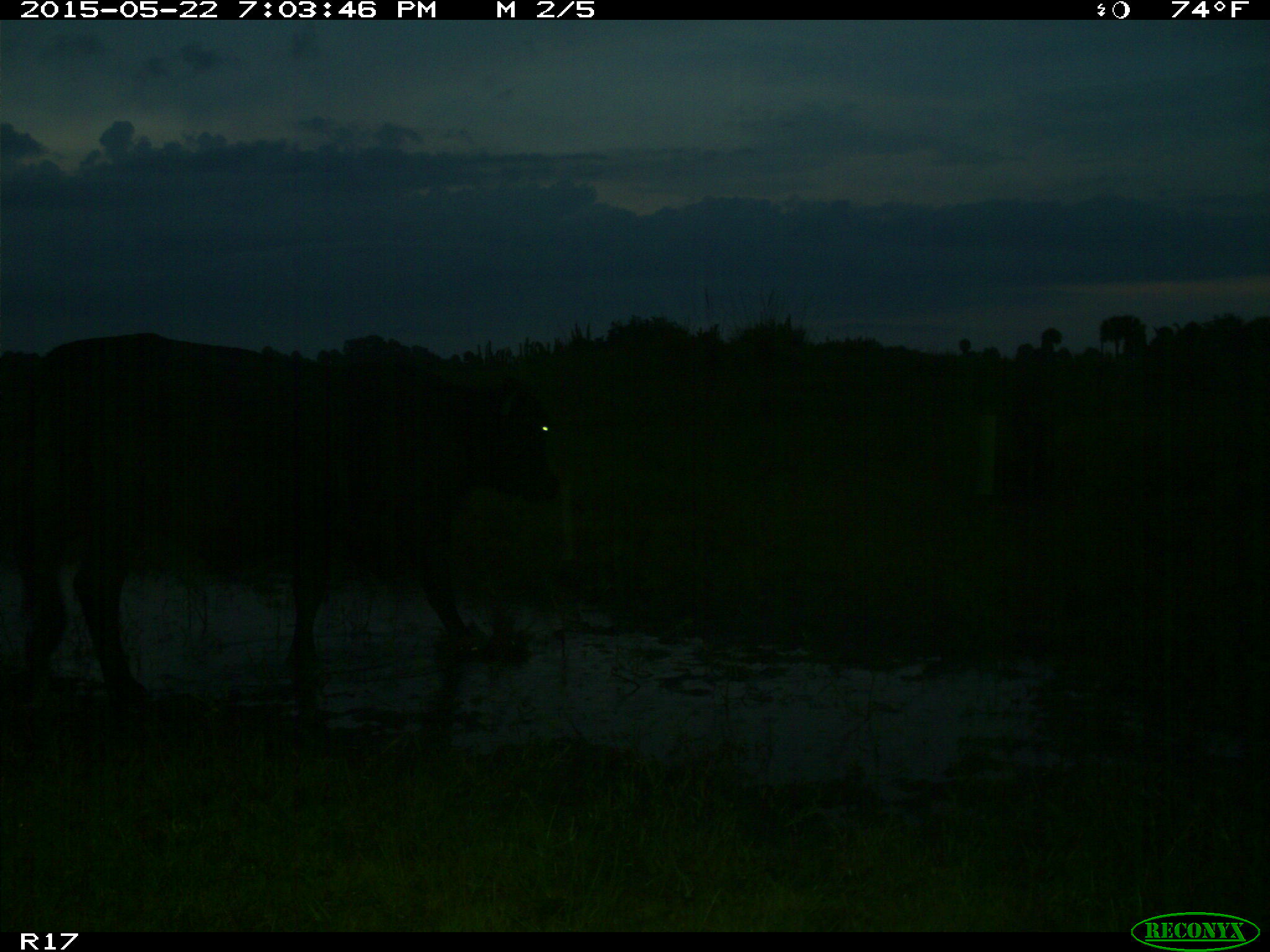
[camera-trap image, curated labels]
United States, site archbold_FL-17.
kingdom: Animalia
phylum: Chordata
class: Mammalia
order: Artiodactyla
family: Bovidae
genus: Bos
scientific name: Bos taurus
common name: domestic cow